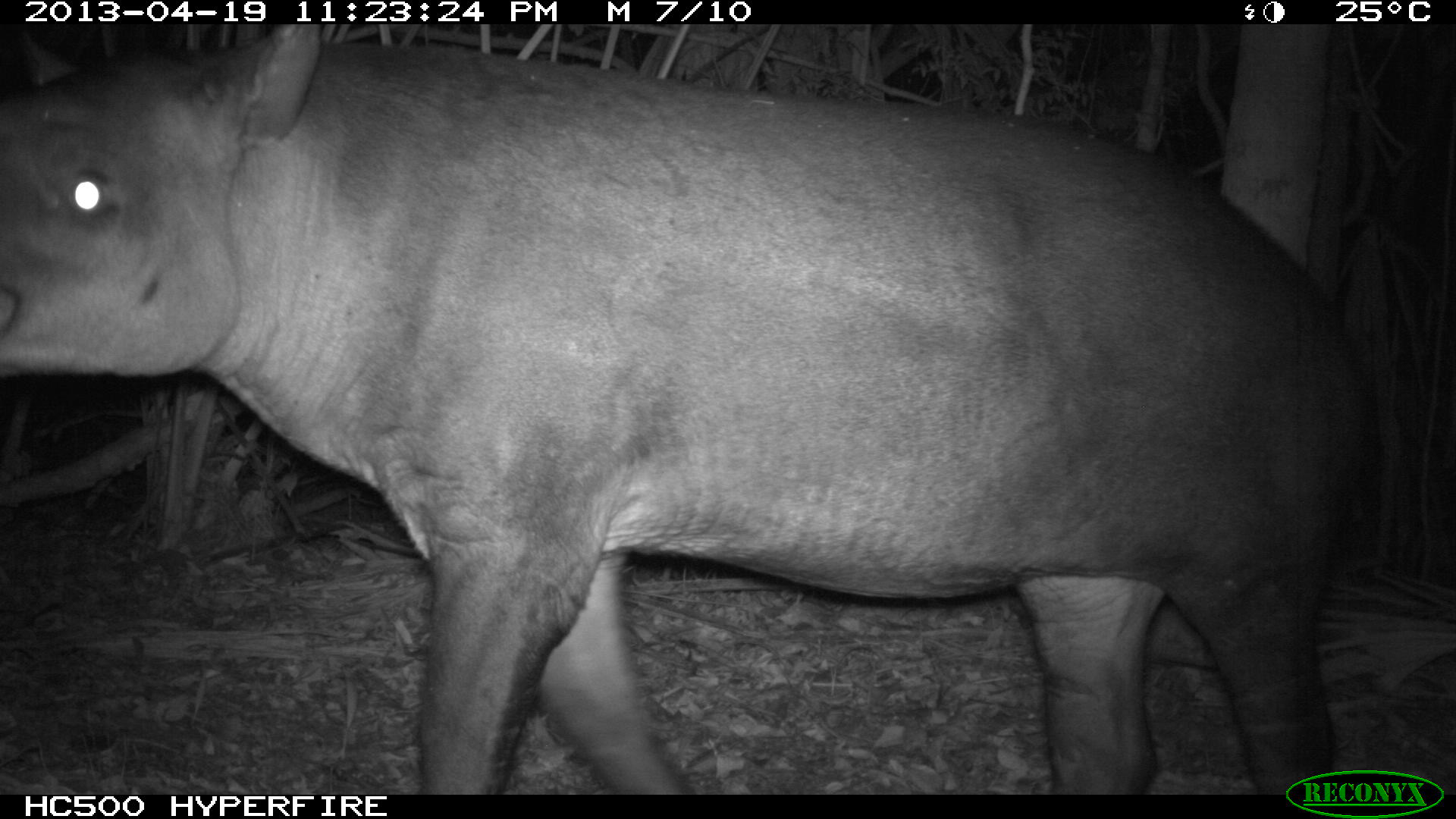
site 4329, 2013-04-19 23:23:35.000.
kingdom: Animalia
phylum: Chordata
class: Mammalia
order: Perissodactyla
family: Tapiridae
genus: Tapirus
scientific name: Tapirus bairdii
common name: baird's tapir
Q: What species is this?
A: Tapirus bairdii (baird's tapir).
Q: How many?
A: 1.